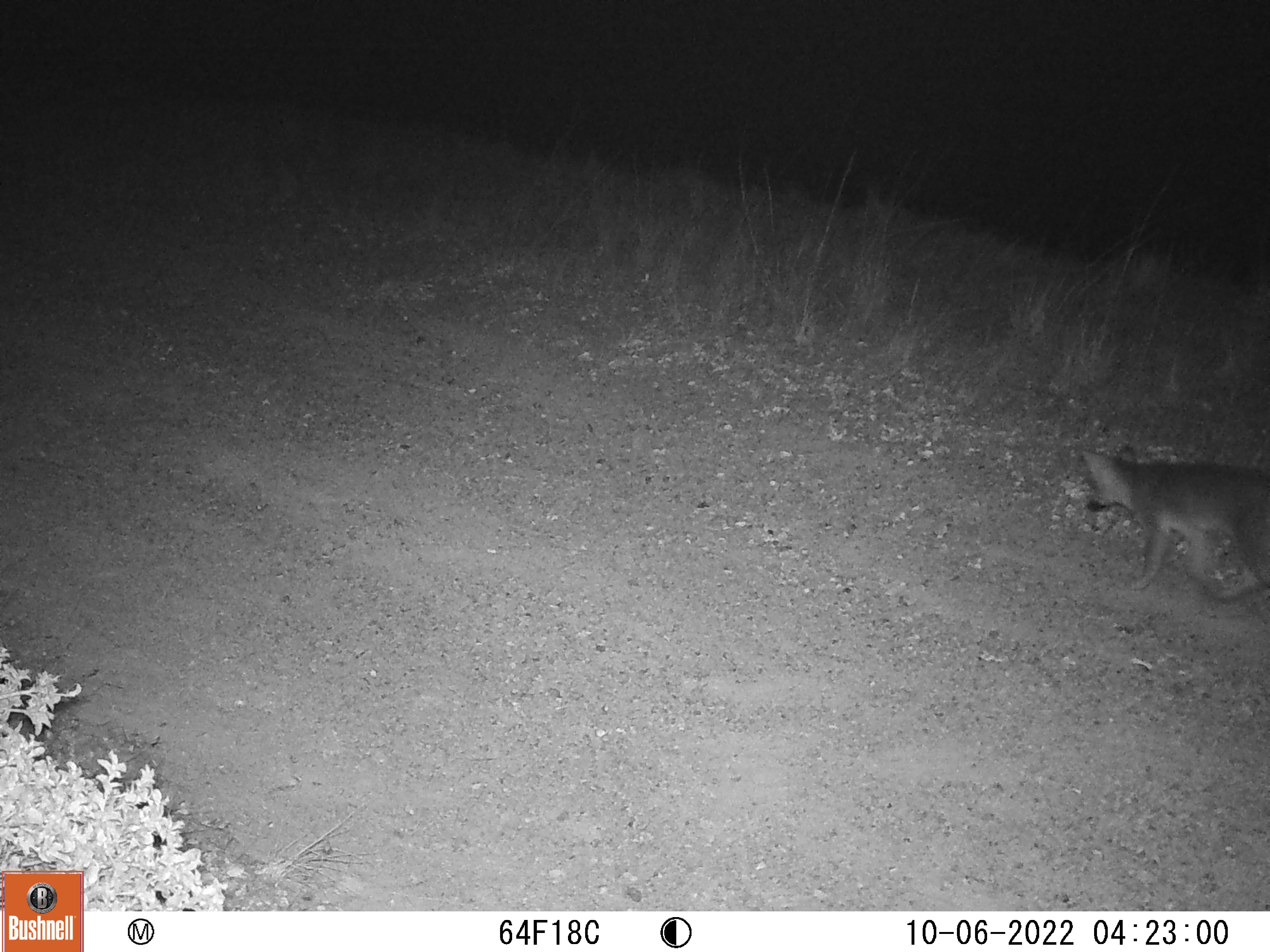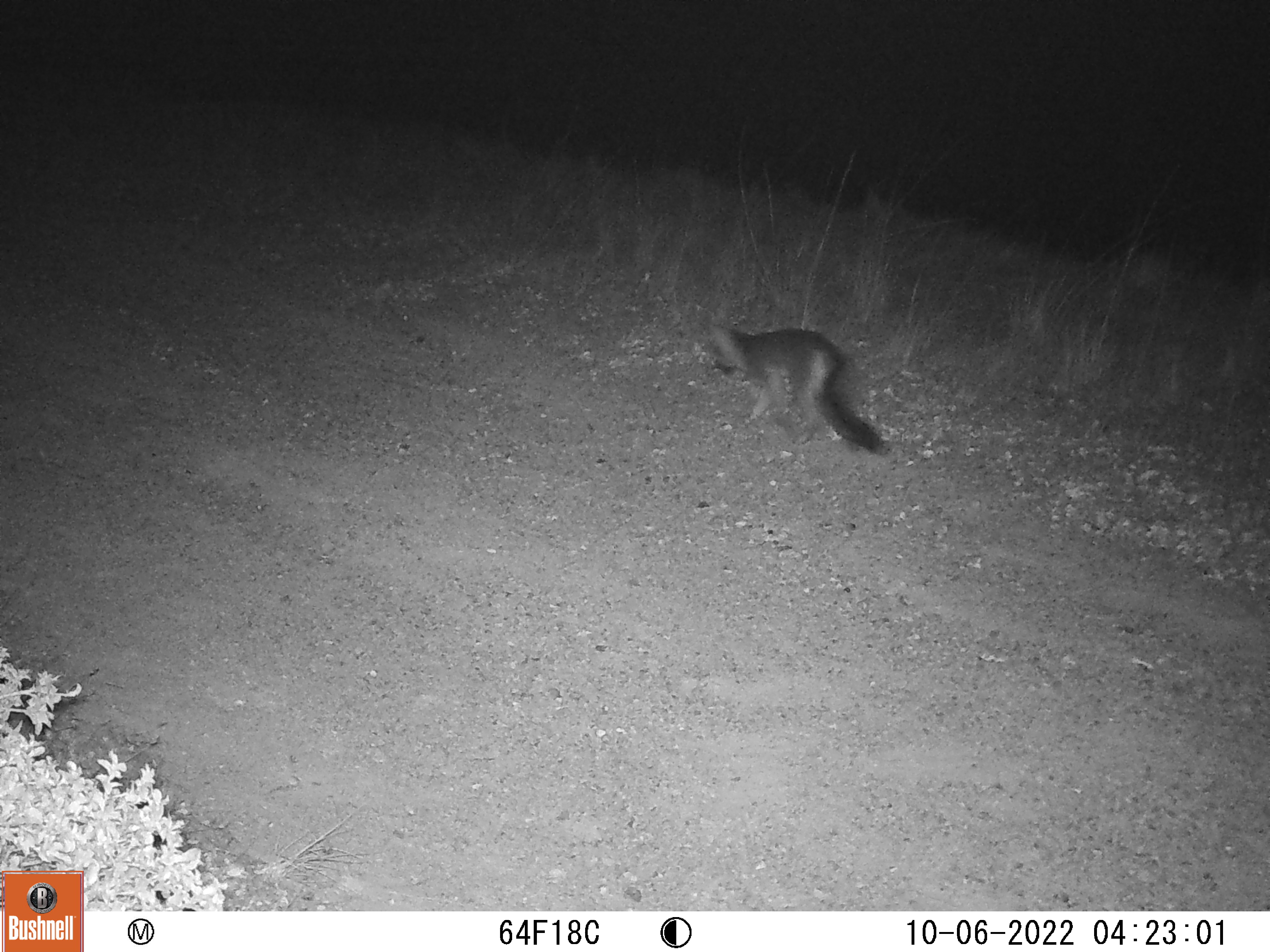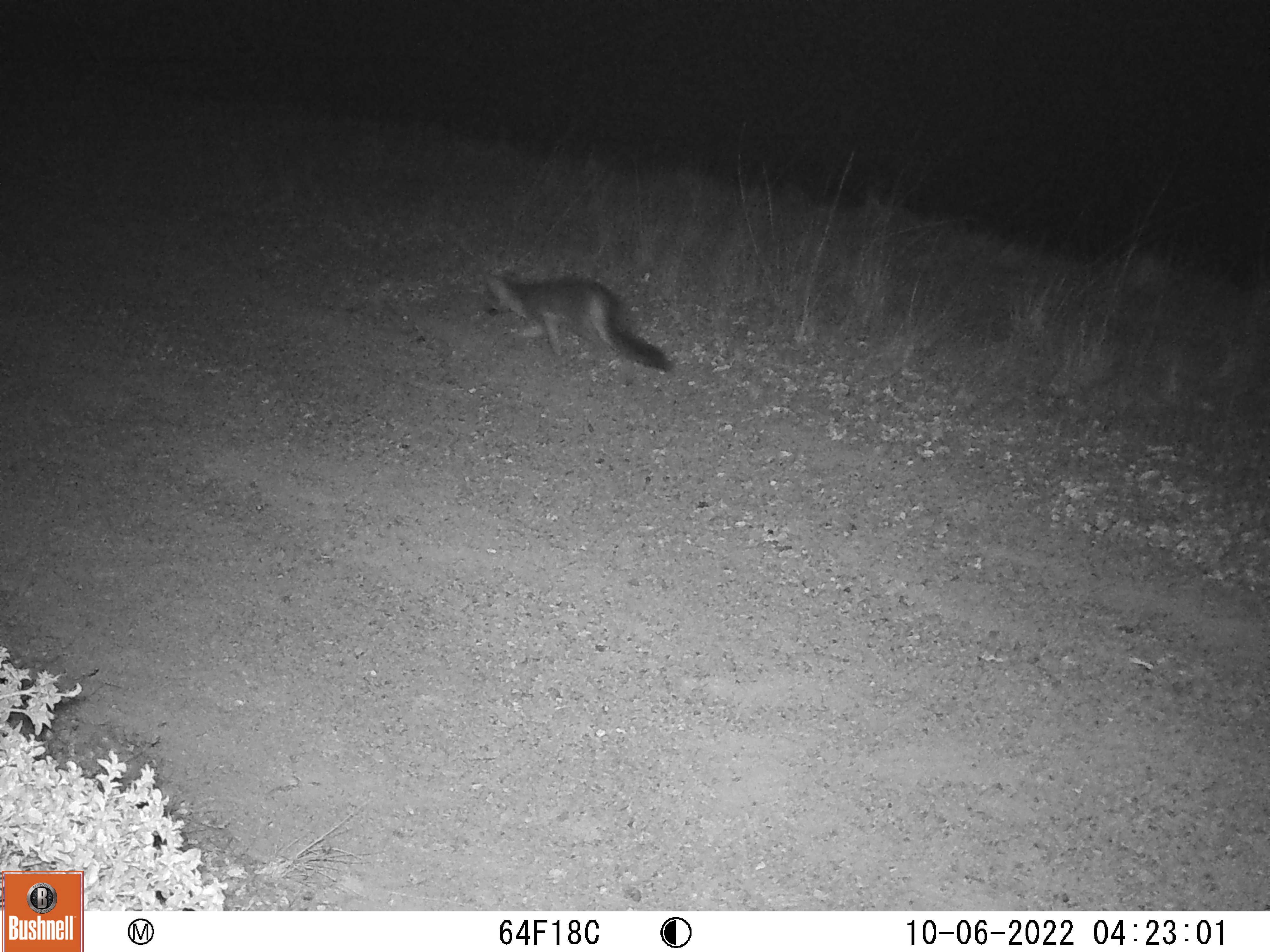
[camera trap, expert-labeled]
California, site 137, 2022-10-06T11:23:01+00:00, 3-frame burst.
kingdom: Animalia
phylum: Chordata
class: Mammalia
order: Carnivora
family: Canidae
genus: Urocyon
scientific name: Urocyon cinereoargenteus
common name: gray fox